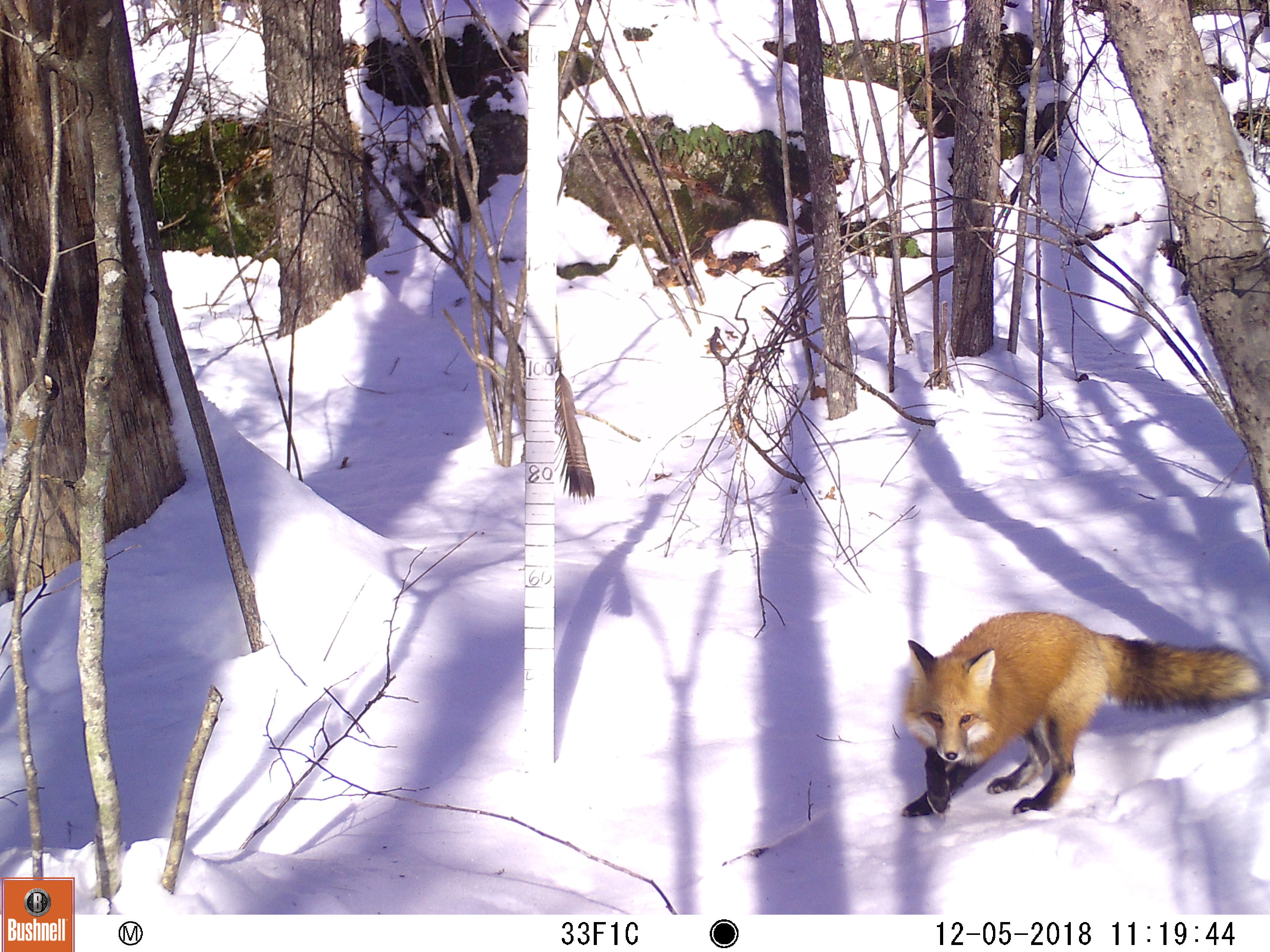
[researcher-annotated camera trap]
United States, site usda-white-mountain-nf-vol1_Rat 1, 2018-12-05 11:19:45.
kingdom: Animalia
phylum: Chordata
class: Mammalia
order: Carnivora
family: Canidae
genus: Vulpes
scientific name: Vulpes vulpes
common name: red fox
Red fox (Vulpes vulpes).